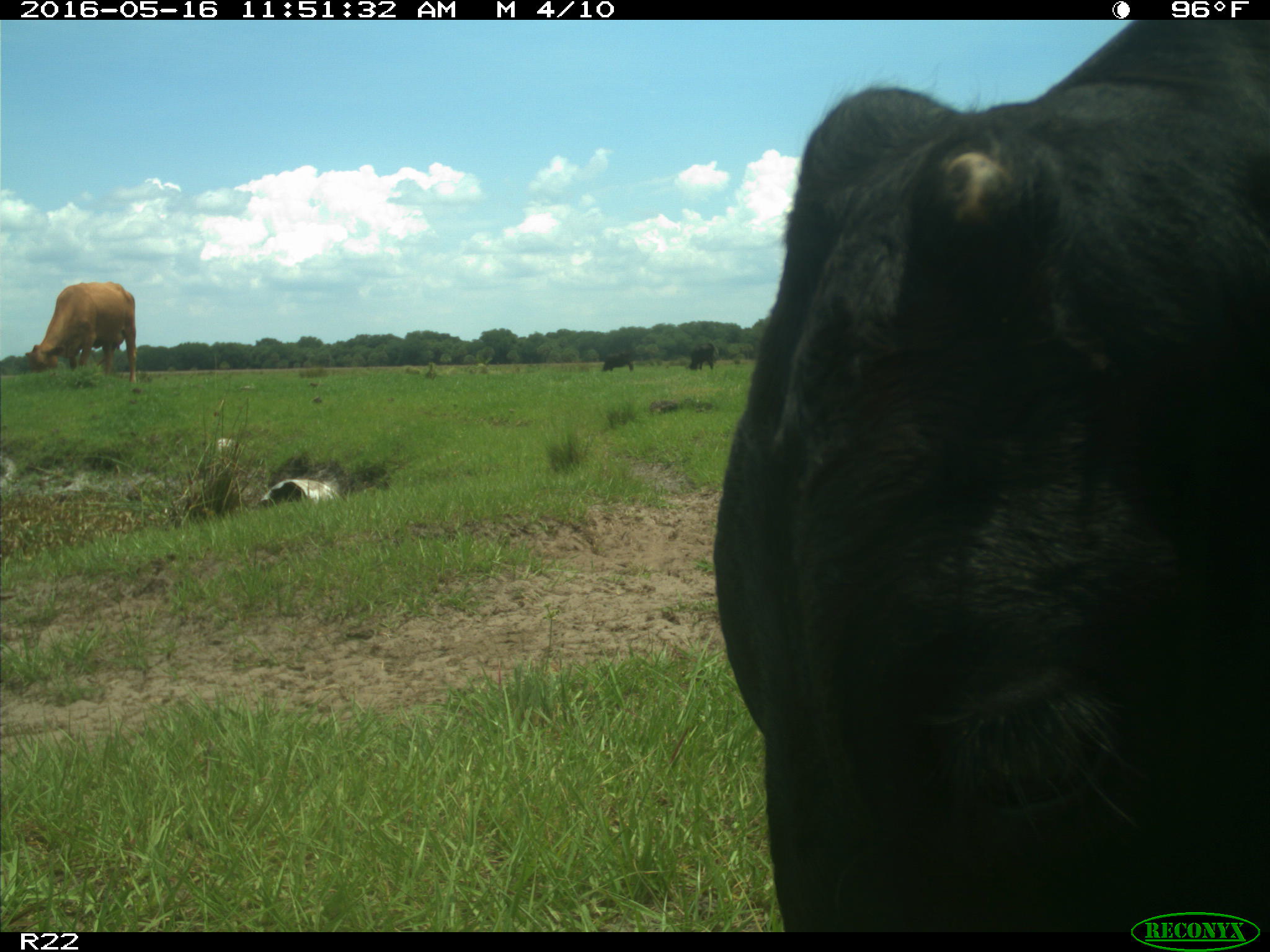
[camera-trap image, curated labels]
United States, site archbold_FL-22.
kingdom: Animalia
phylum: Chordata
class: Mammalia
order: Artiodactyla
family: Bovidae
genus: Bos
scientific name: Bos taurus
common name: domestic cow